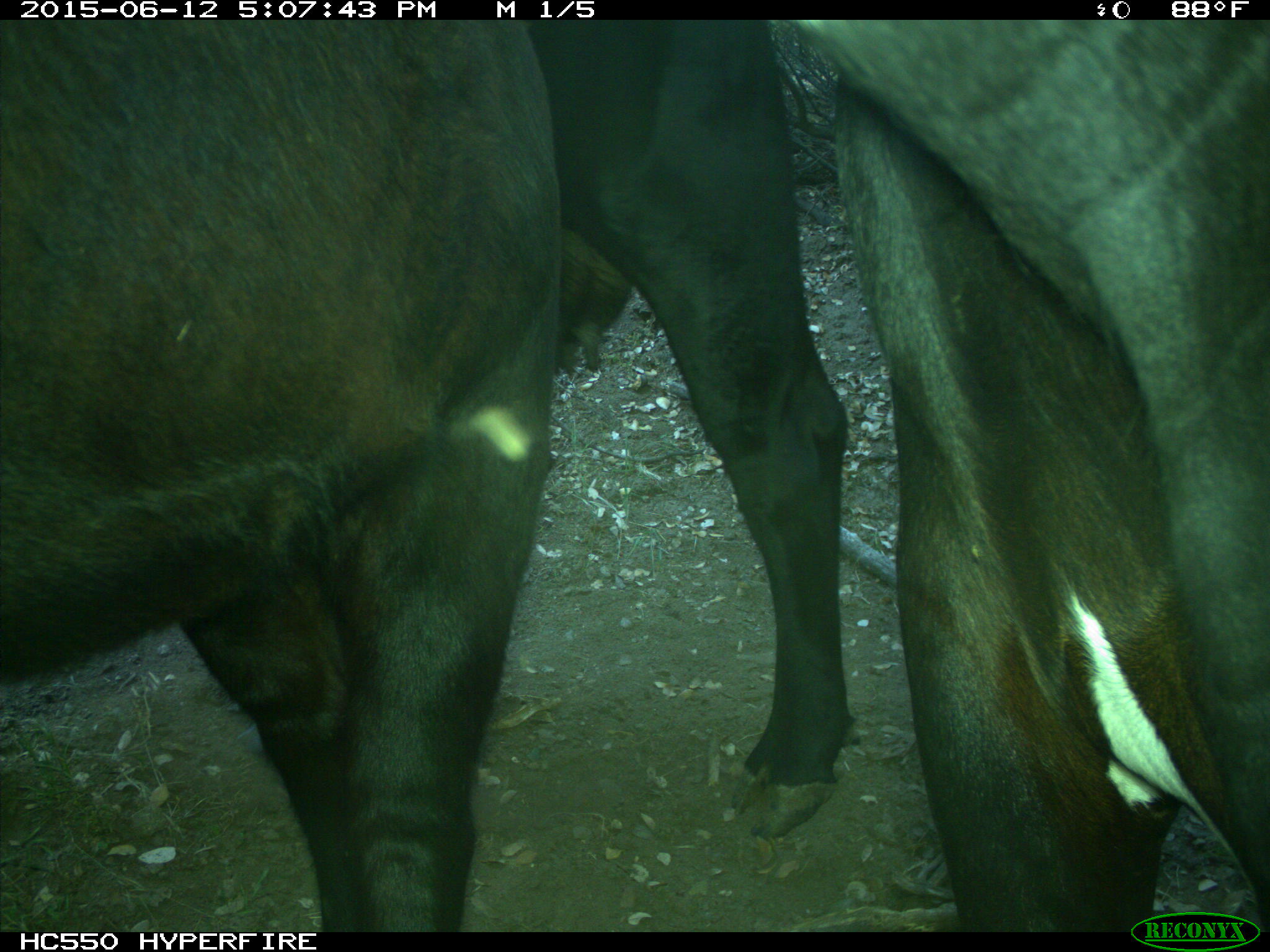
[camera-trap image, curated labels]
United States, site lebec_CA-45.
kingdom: Animalia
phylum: Chordata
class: Mammalia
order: Artiodactyla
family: Bovidae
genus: Bos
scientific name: Bos taurus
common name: domestic cow